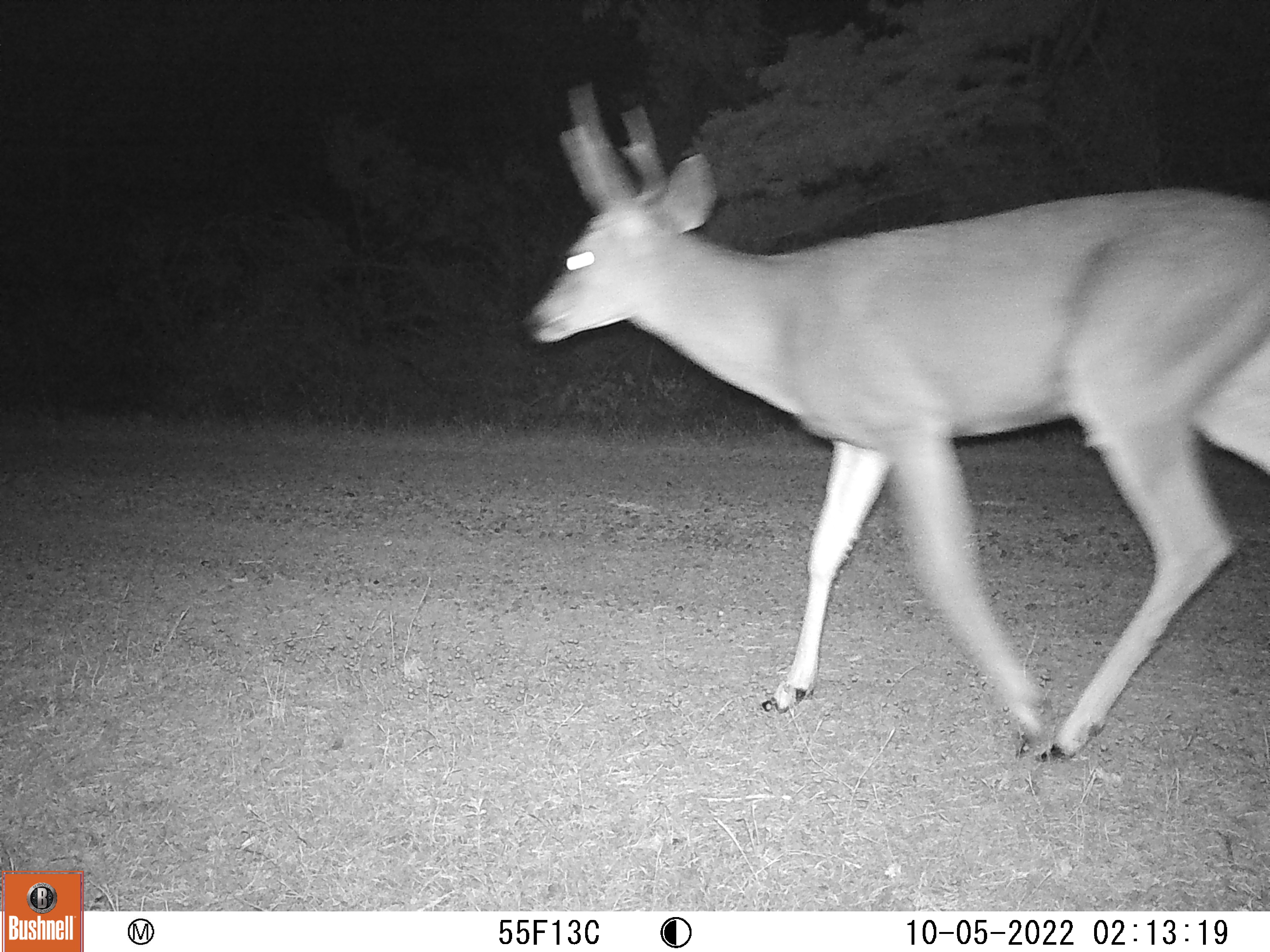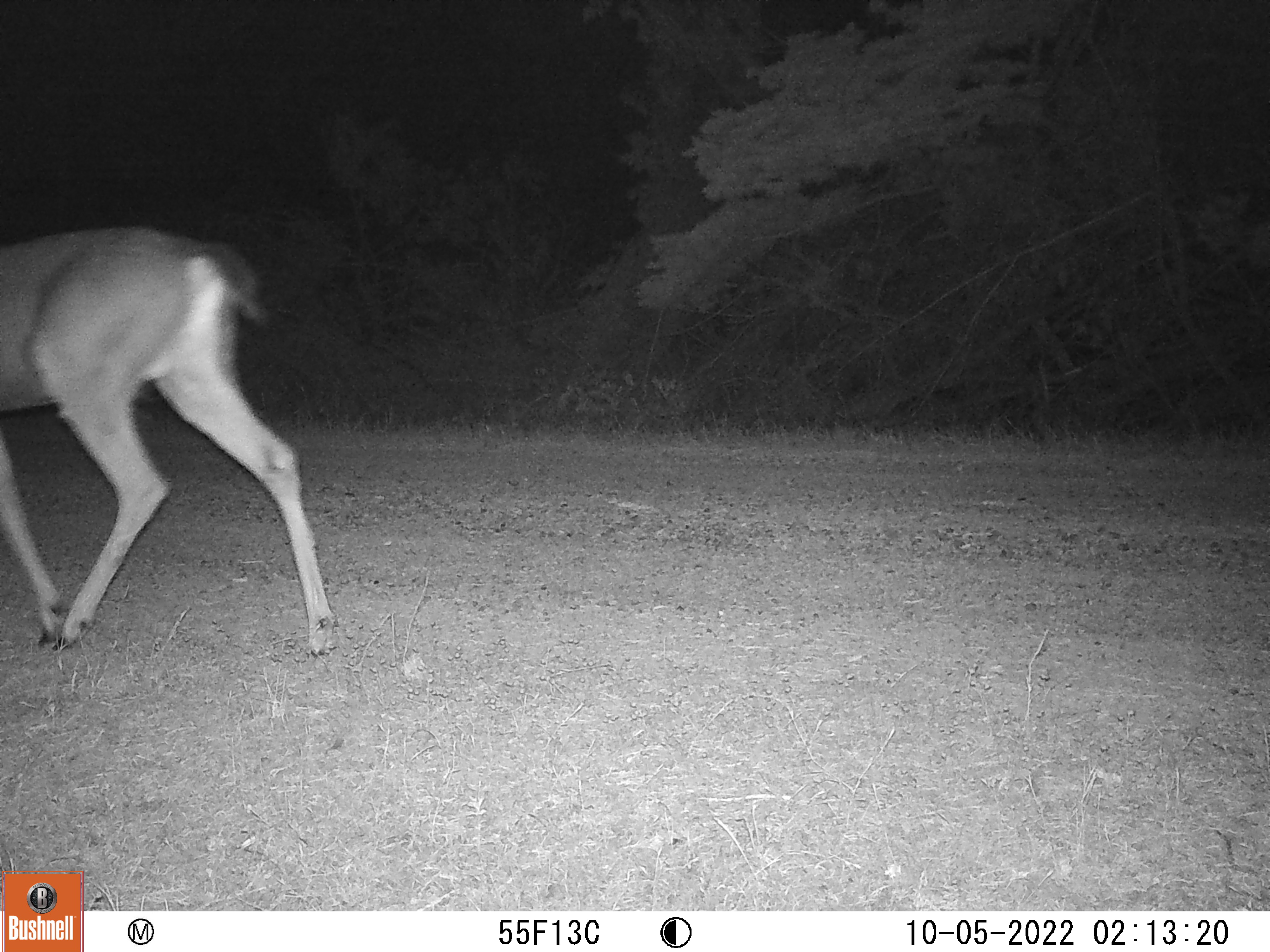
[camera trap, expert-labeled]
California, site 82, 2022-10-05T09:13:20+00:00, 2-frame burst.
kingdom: Animalia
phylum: Chordata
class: Mammalia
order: Artiodactyla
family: Cervidae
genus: Odocoileus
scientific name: Odocoileus hemionus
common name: mule deer